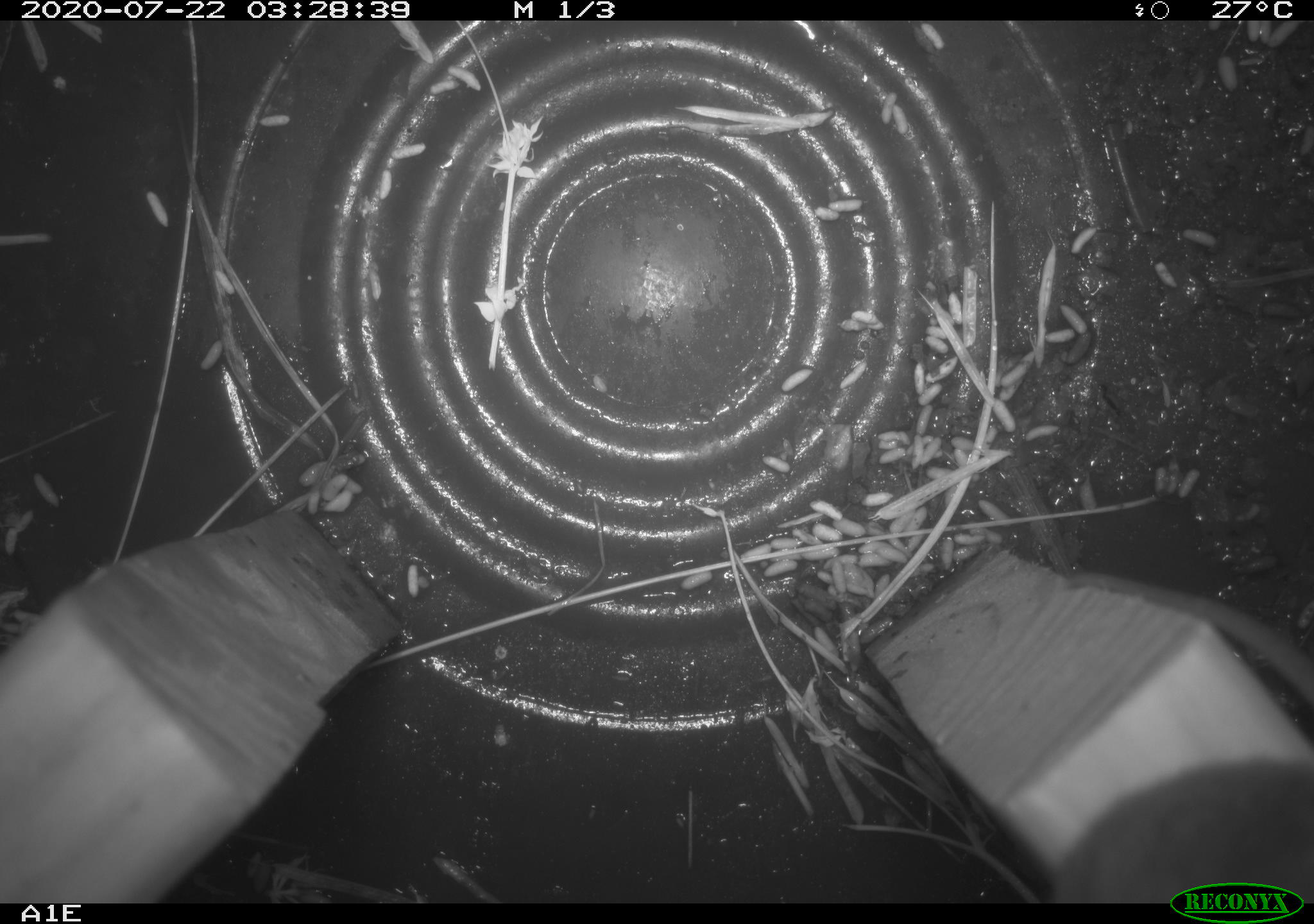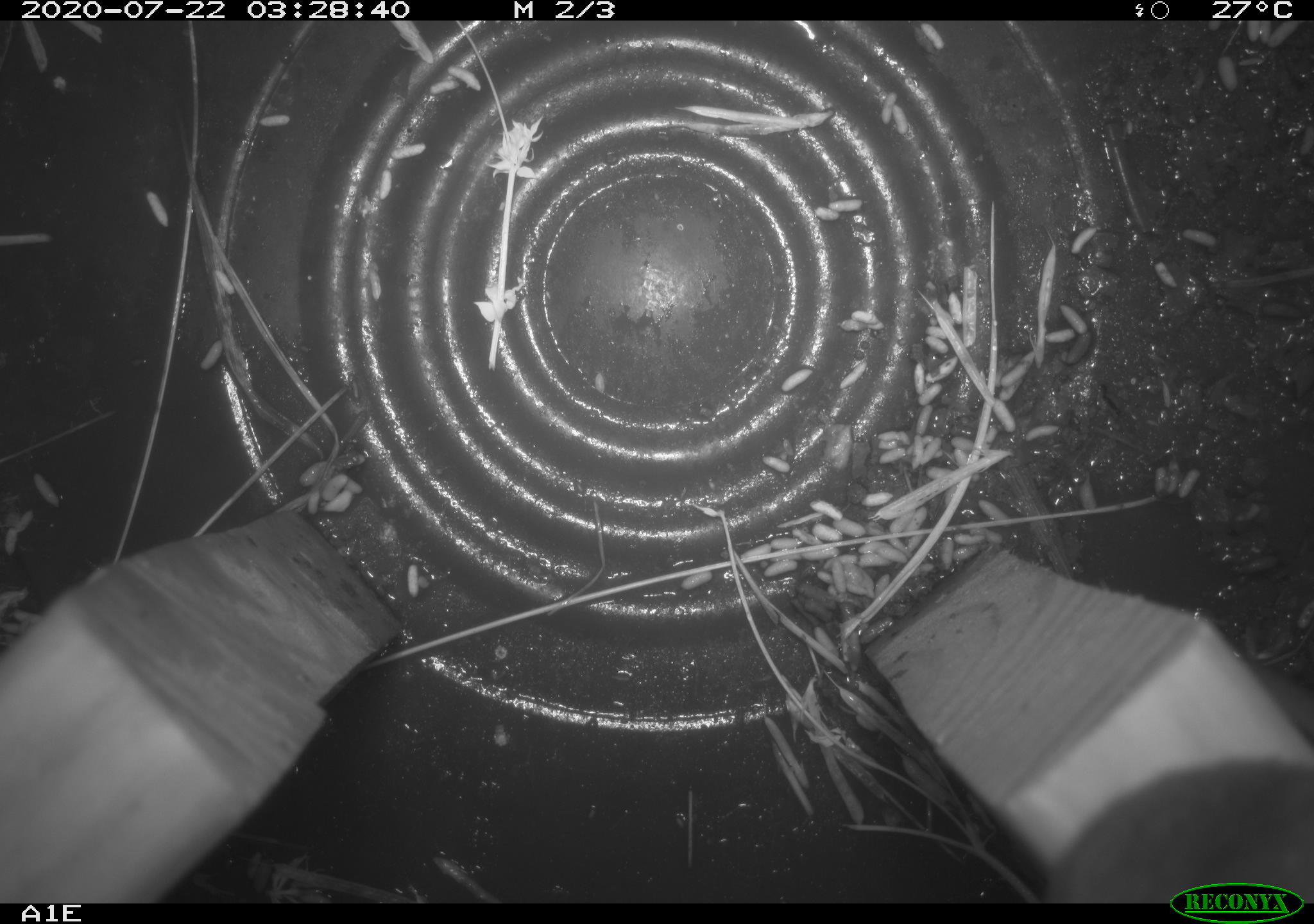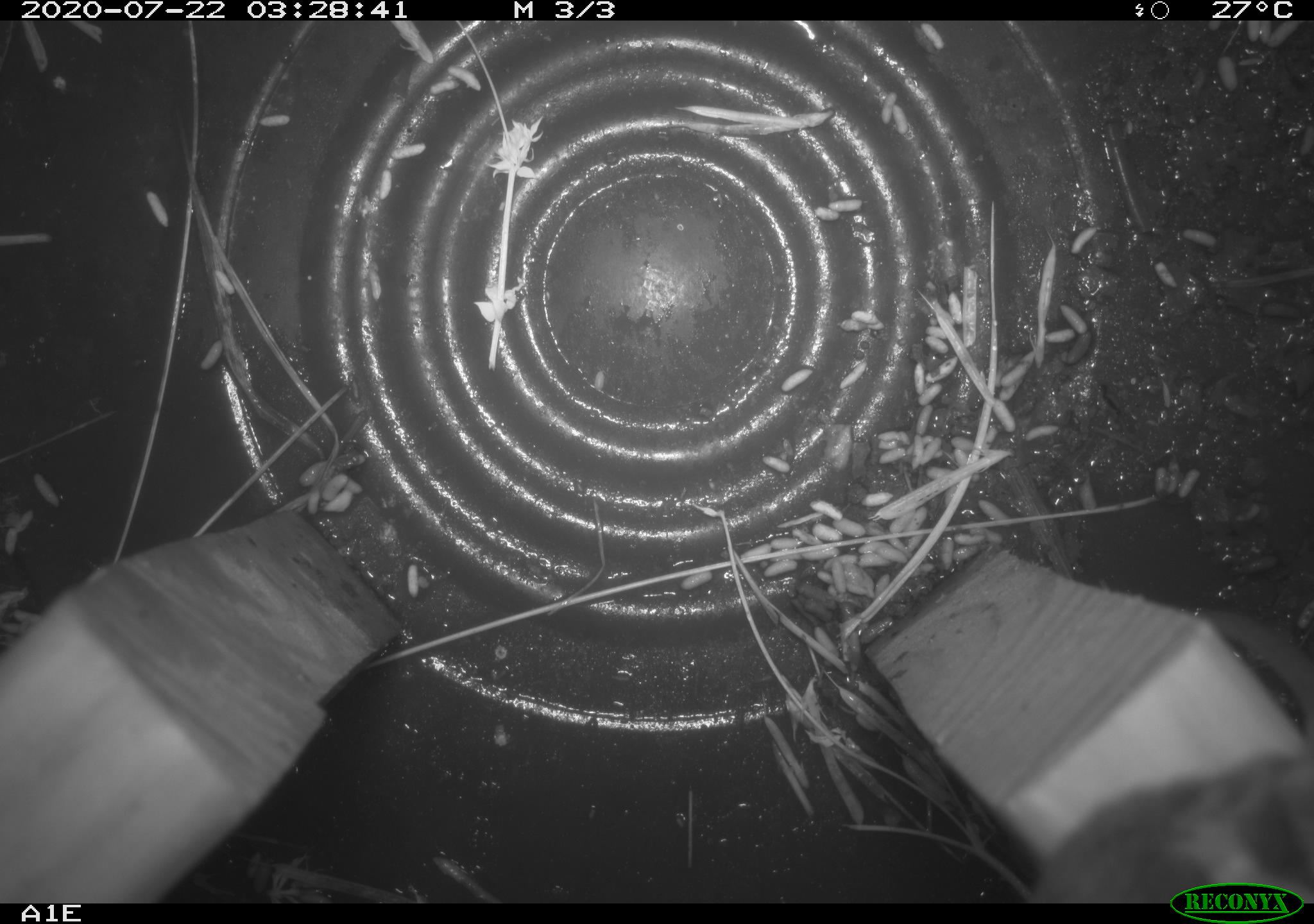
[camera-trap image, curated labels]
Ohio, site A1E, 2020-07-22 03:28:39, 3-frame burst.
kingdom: Animalia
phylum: Chordata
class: Mammalia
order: Rodentia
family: Cricetidae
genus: Peromyscus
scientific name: Peromyscus leucopus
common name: white-footed mouse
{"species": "white-footed mouse (Peromyscus leucopus)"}